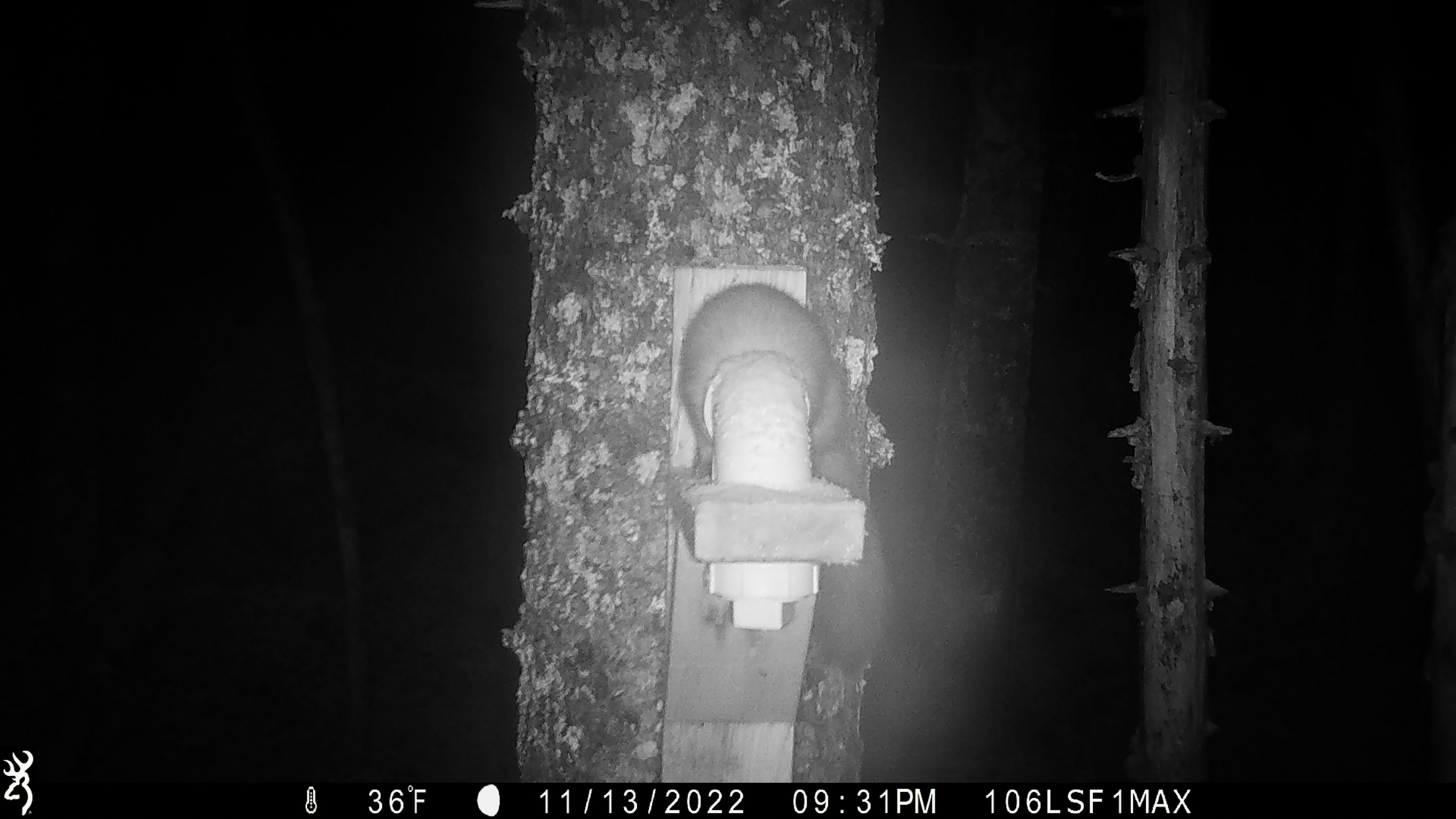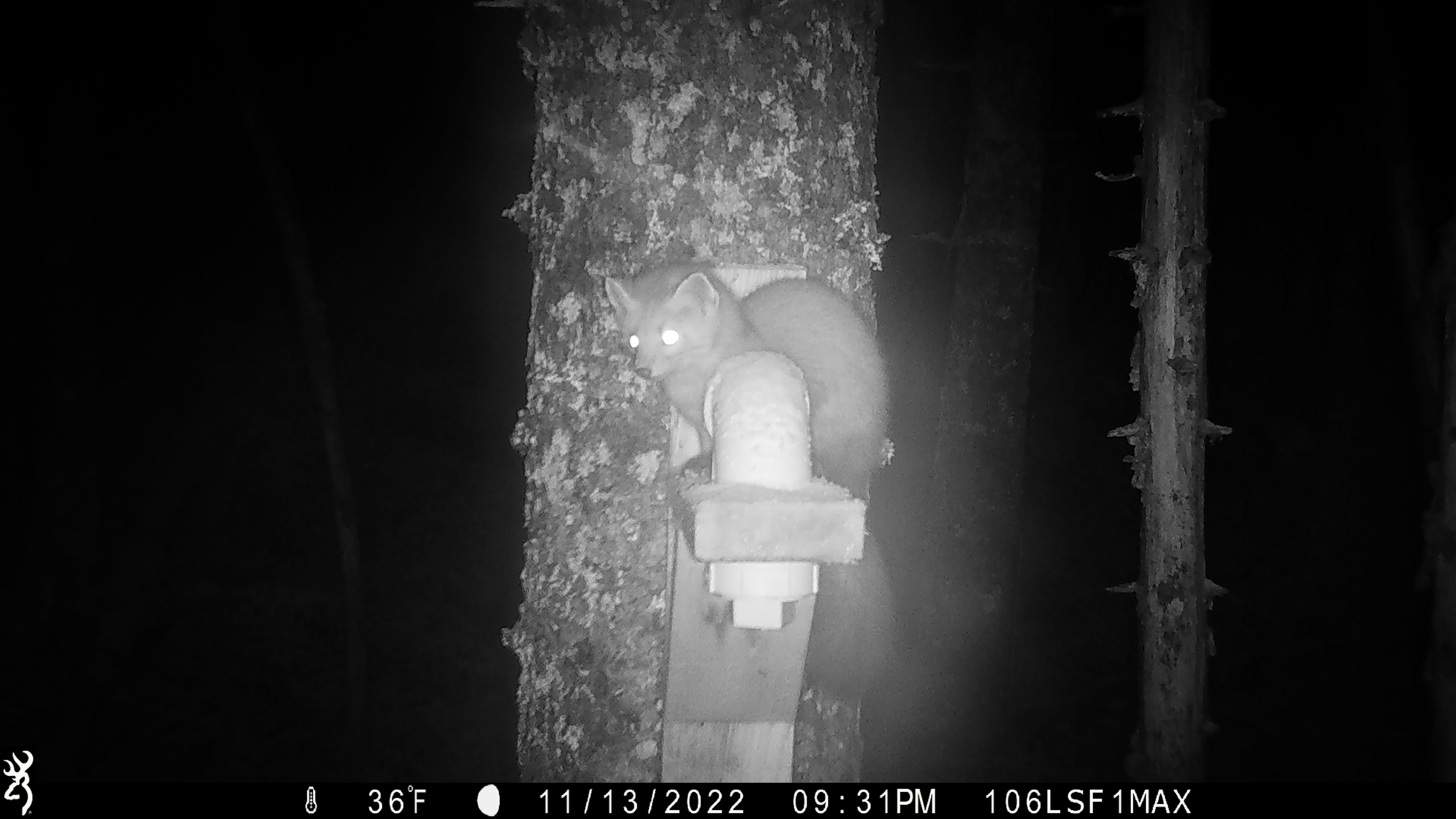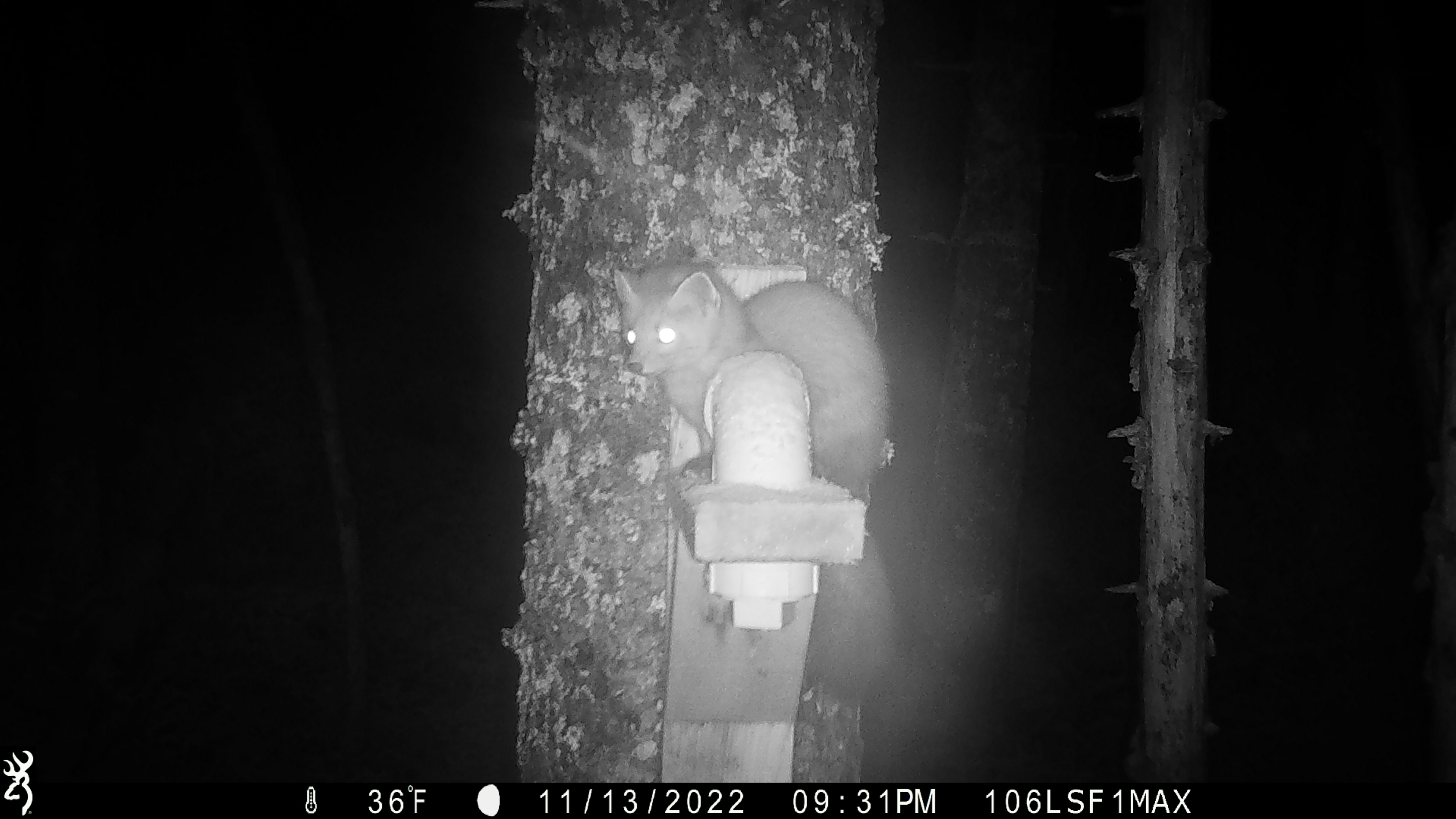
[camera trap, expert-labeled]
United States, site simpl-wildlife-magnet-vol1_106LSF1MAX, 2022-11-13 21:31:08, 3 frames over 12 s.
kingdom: Animalia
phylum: Chordata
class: Mammalia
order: Carnivora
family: Mustelidae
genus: Martes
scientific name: Martes americana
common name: american marten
American marten (Martes americana).